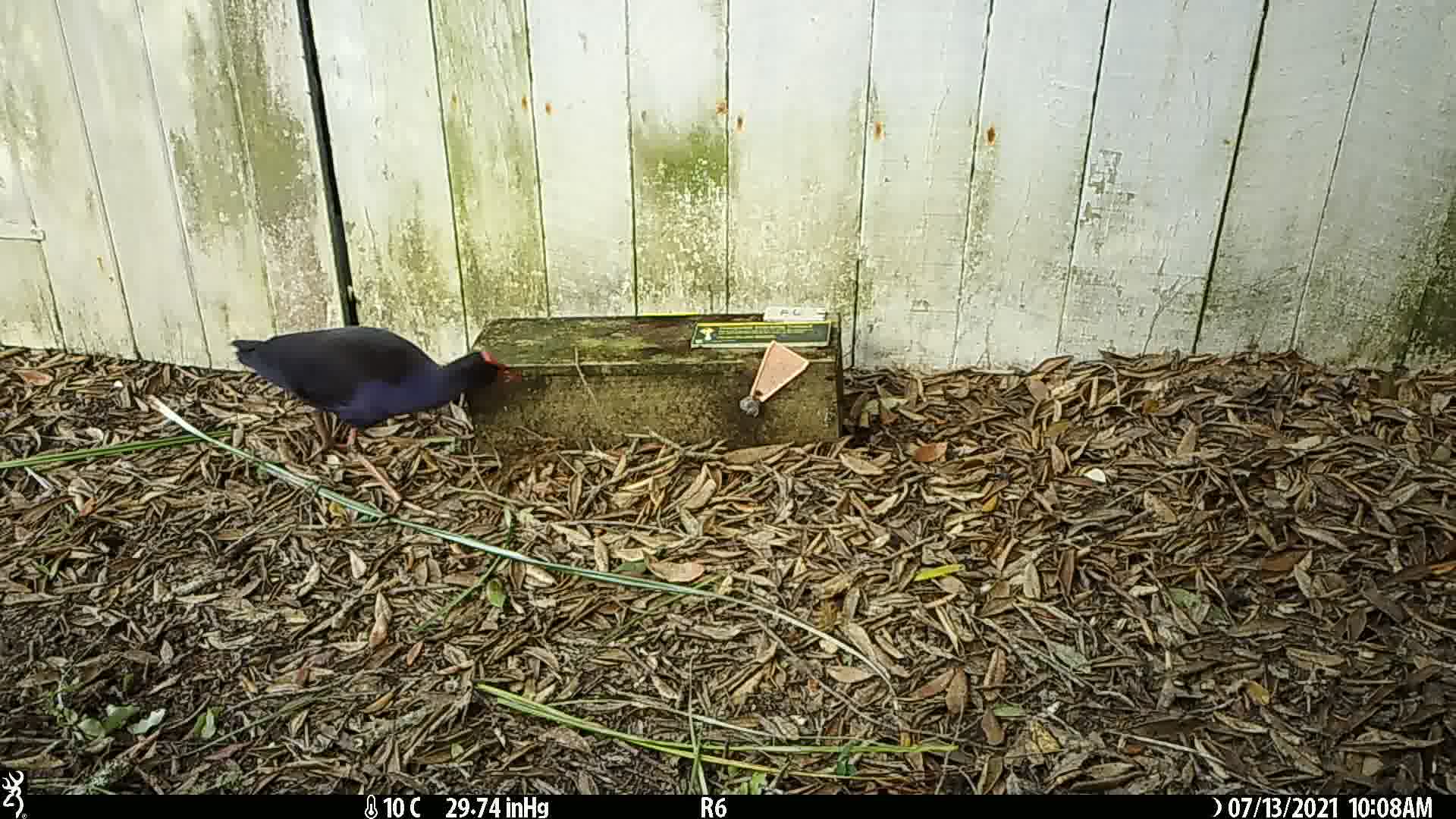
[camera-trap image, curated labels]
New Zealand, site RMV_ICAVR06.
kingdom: Animalia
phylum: Chordata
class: Aves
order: Gruiformes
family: Rallidae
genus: Porphyrio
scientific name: Porphyrio melanotus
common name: australasian swamphen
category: pukeko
Pukeko (australasian swamphen) (Porphyrio melanotus).